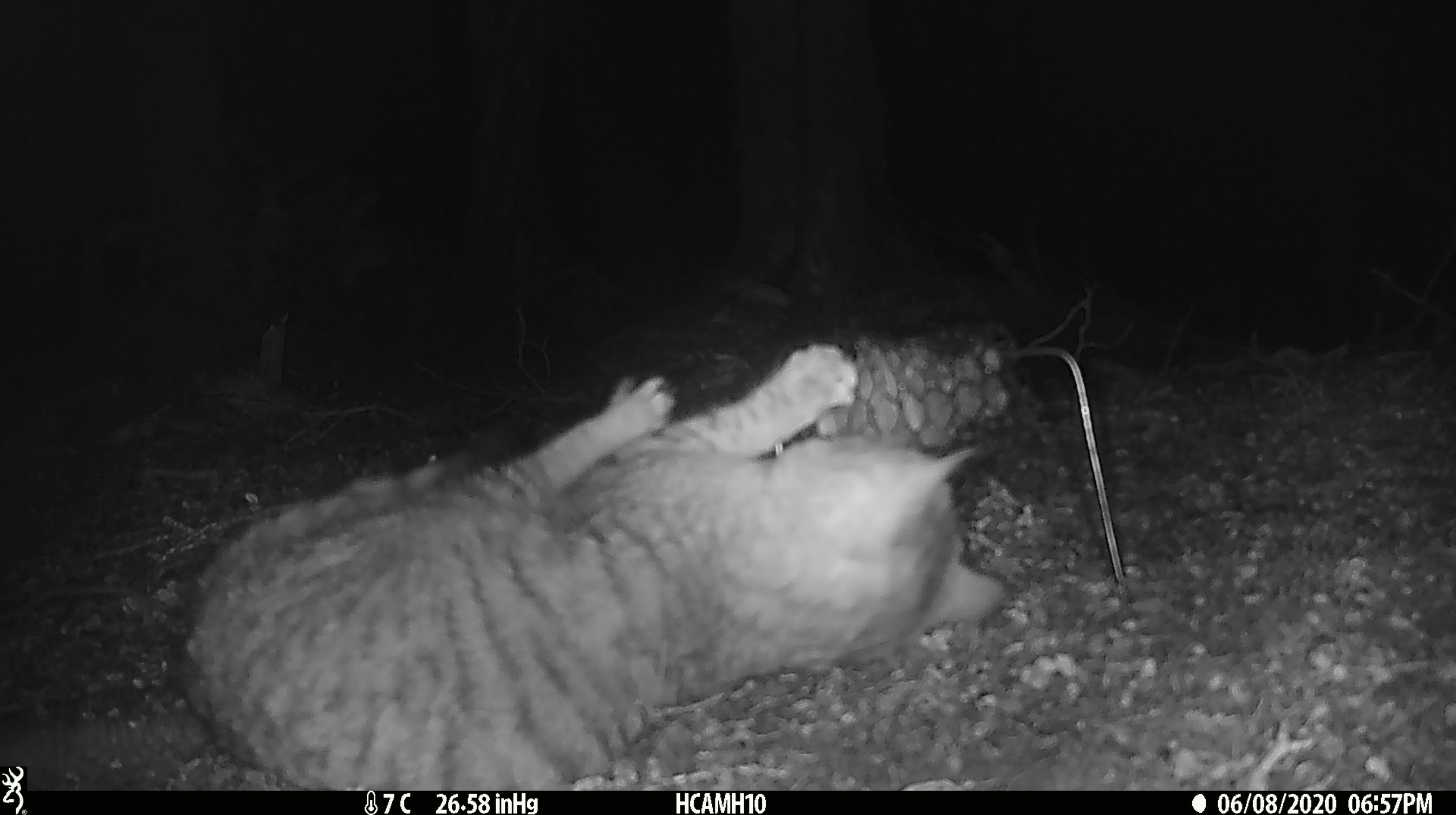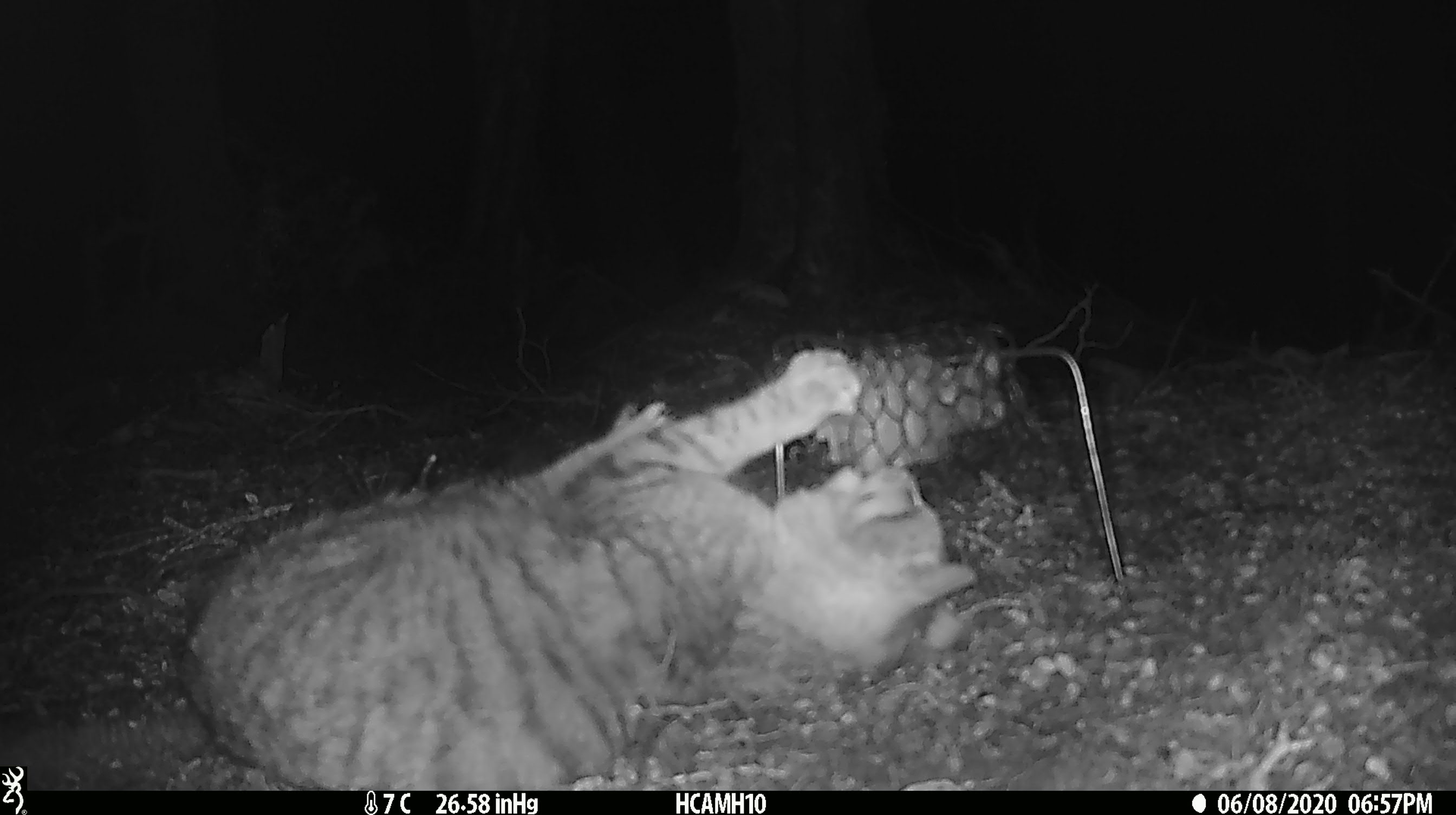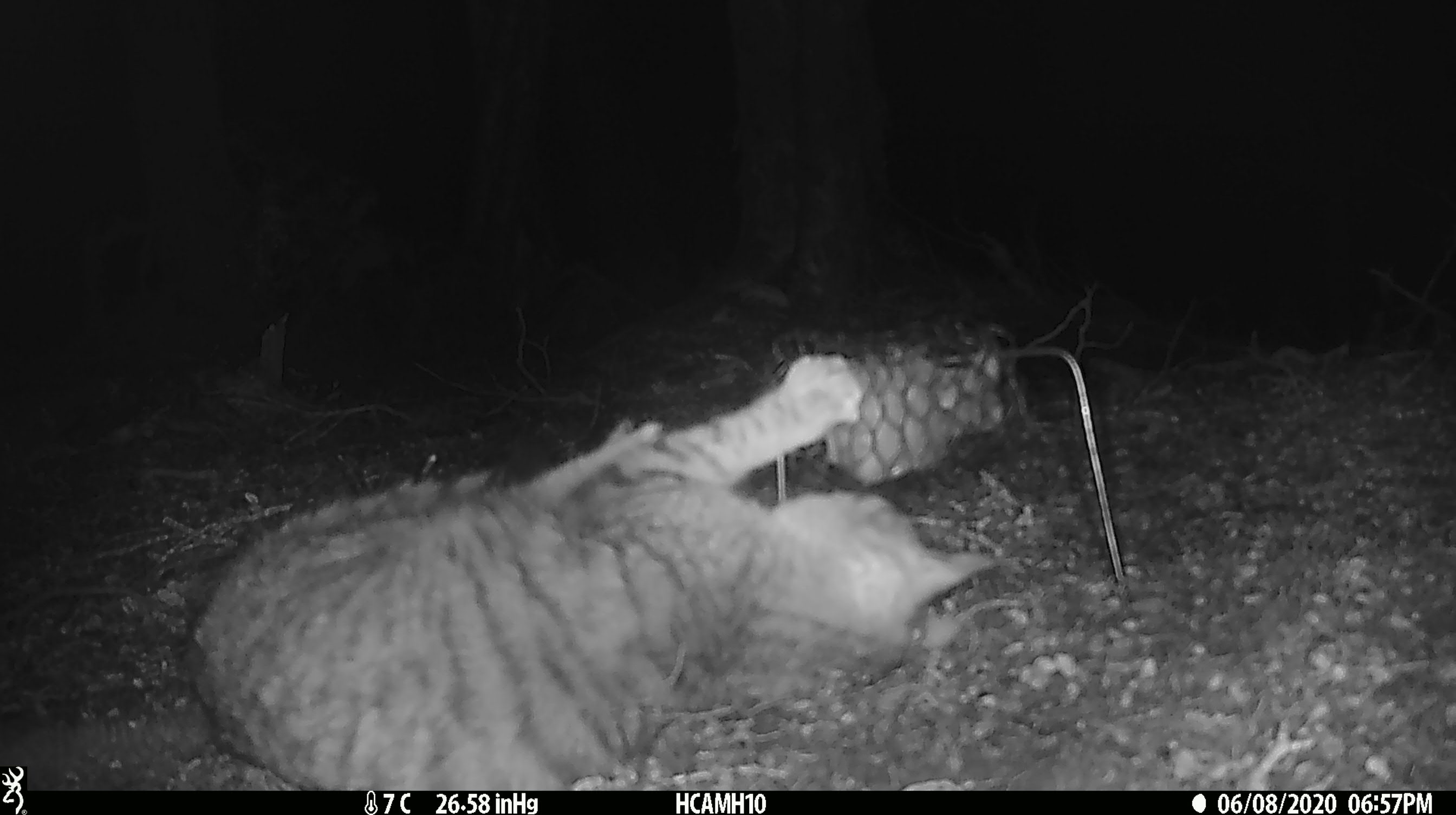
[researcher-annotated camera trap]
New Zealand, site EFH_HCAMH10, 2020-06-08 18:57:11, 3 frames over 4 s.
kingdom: Animalia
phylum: Chordata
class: Mammalia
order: Carnivora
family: Felidae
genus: Felis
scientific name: Felis catus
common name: domestic cat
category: cat